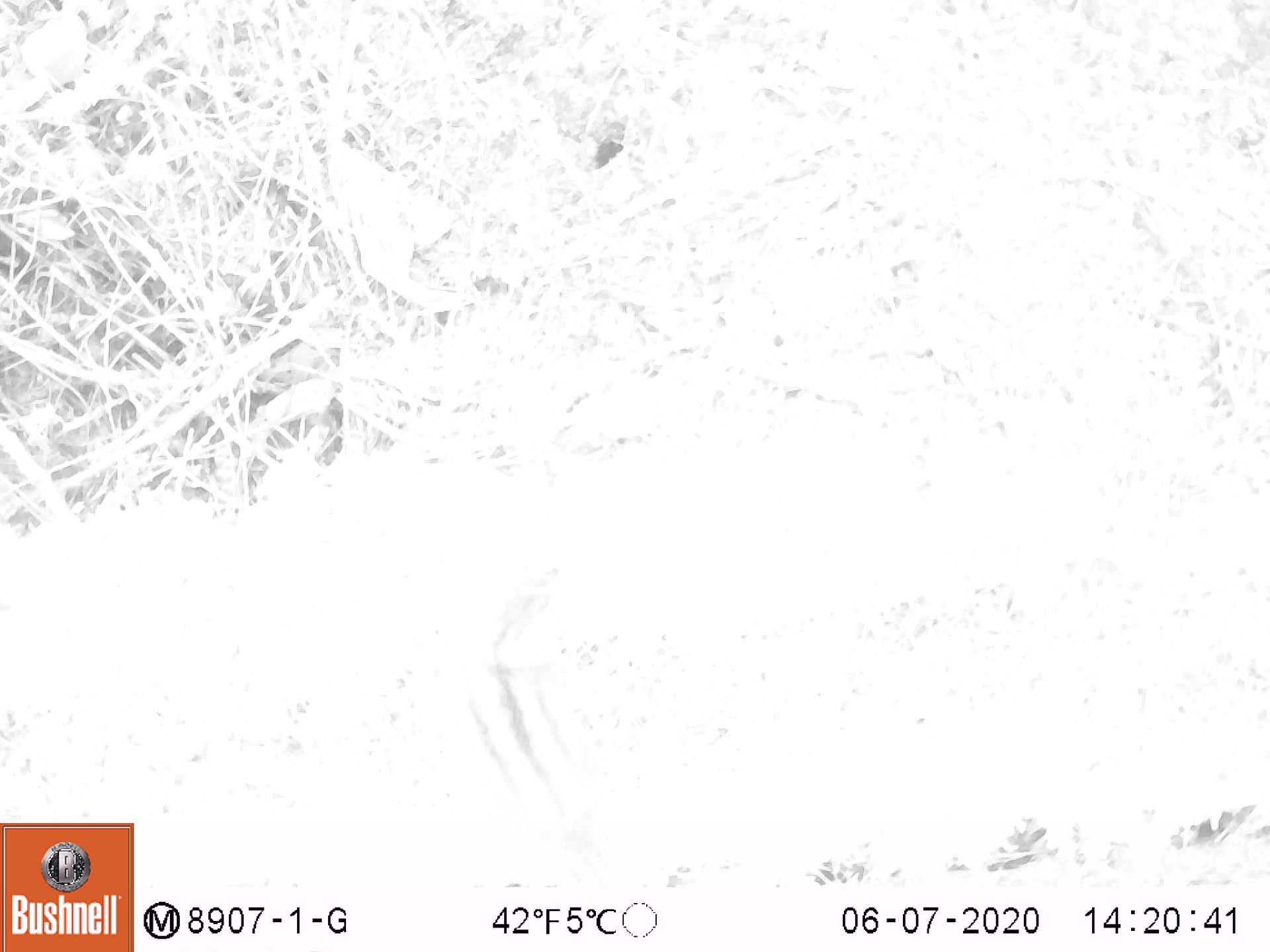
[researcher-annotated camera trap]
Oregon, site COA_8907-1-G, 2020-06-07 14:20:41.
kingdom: Animalia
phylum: Chordata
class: Mammalia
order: Rodentia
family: Sciuridae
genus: Neotamias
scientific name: Neotamias townsendii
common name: townsend's chipmunk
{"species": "townsend's chipmunk (Neotamias townsendii)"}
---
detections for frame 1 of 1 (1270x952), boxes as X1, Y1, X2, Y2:
townsend's chipmunk: 442, 557, 645, 885